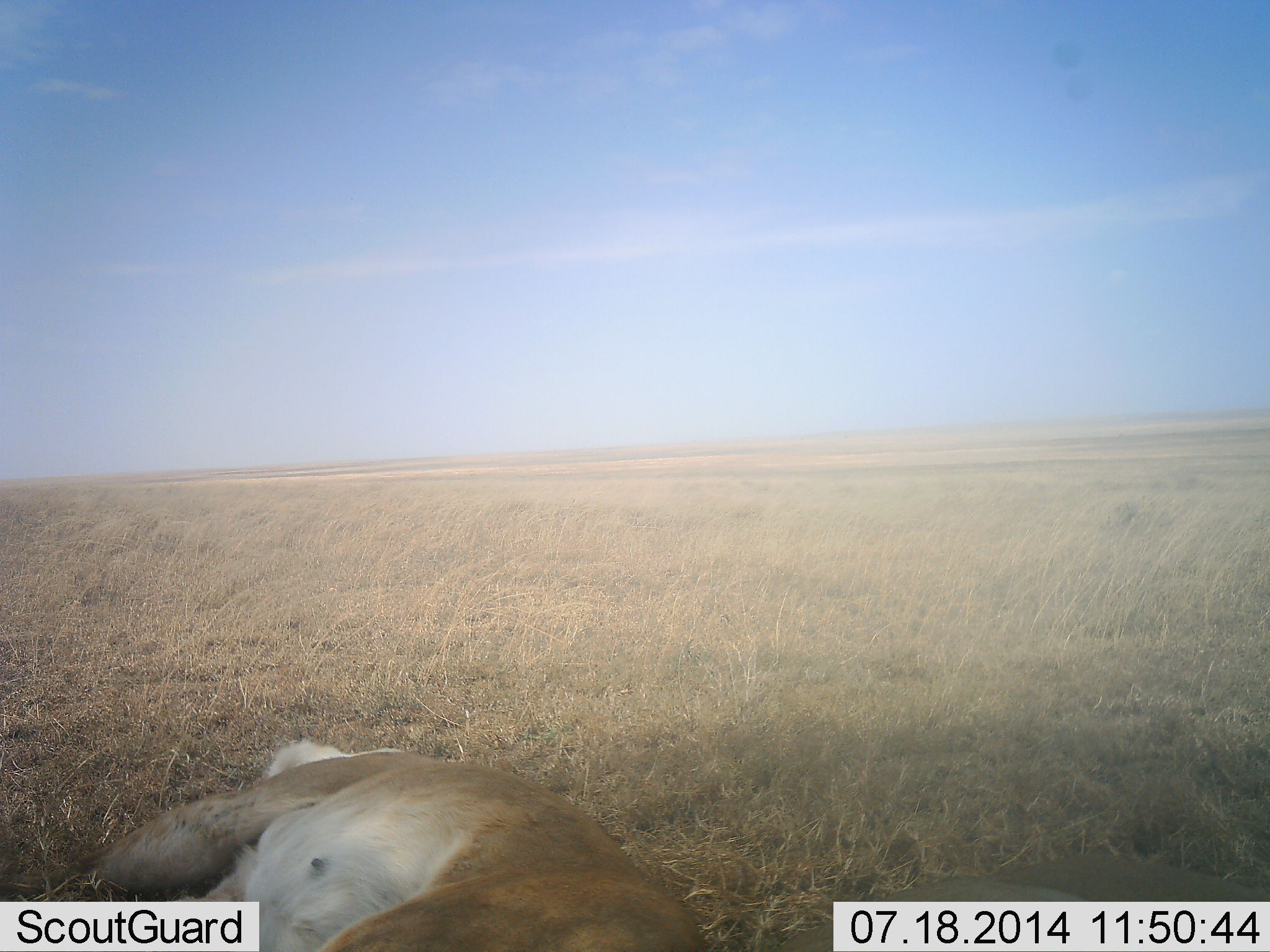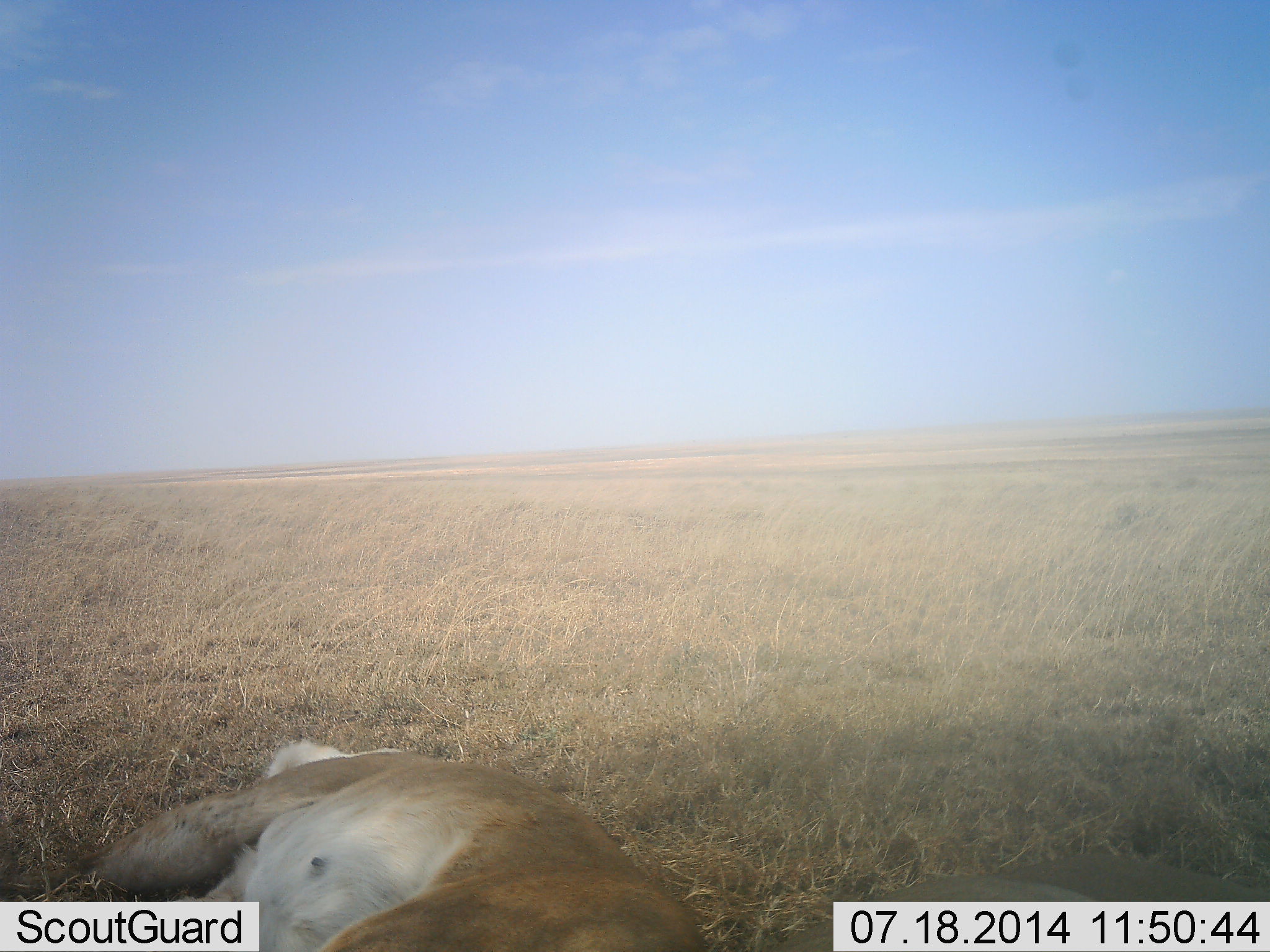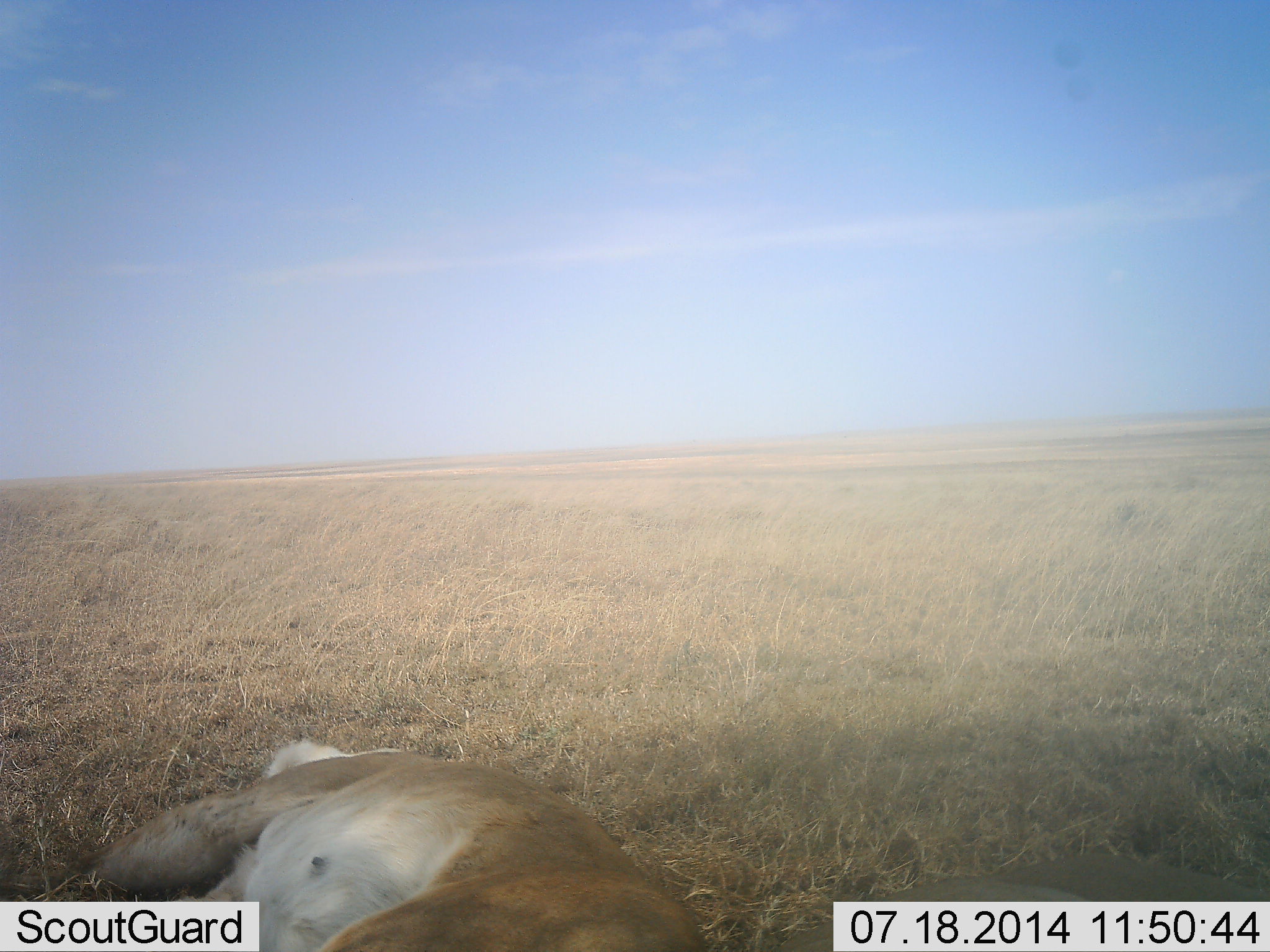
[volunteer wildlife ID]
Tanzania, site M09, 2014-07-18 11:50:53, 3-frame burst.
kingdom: Animalia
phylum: Chordata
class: Mammalia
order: Carnivora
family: Felidae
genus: Panthera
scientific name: Panthera leo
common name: lion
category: lionfemale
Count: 1.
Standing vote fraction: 0%.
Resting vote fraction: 100%.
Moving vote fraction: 0%.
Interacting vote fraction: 0%.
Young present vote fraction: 0%.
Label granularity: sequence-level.